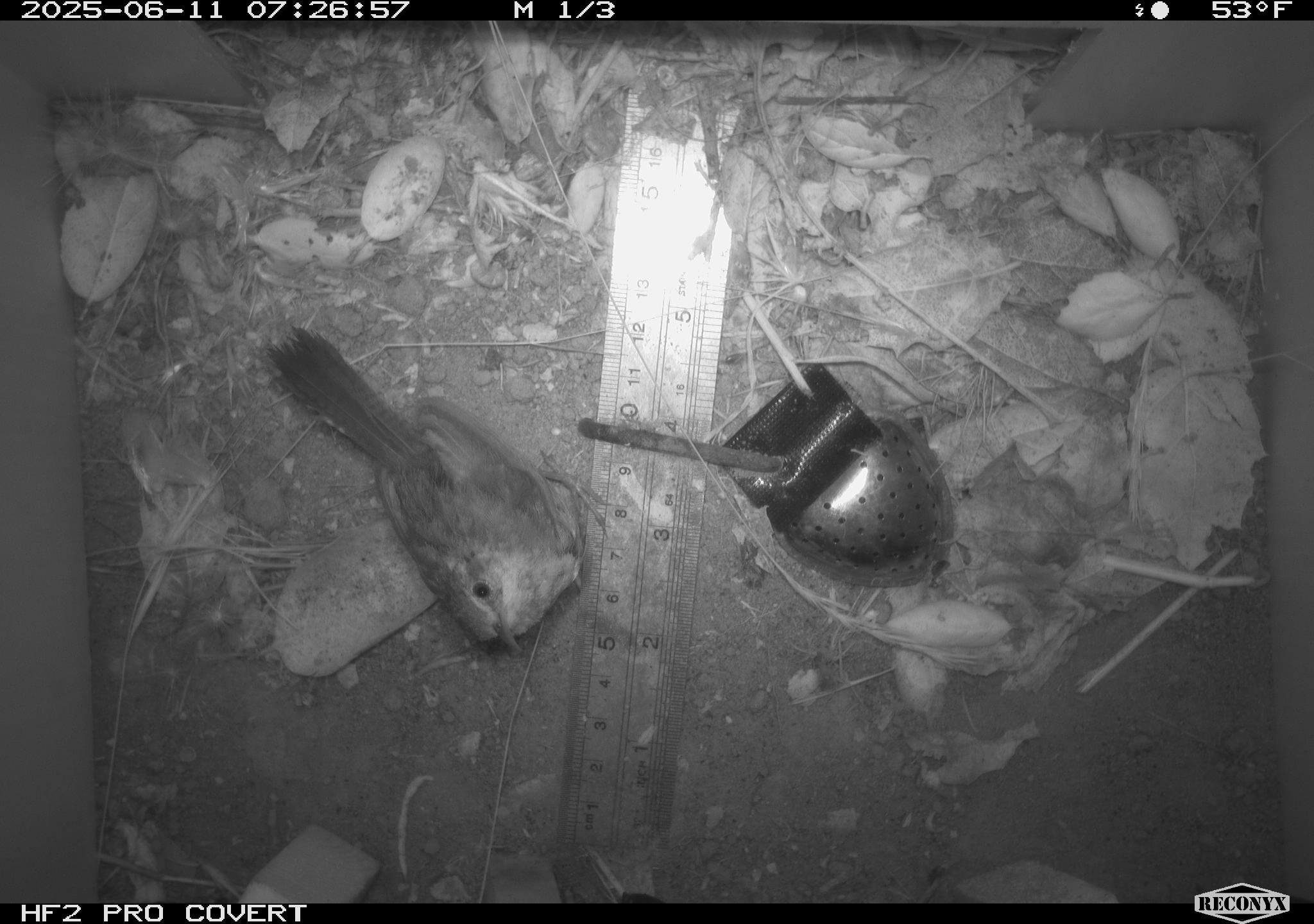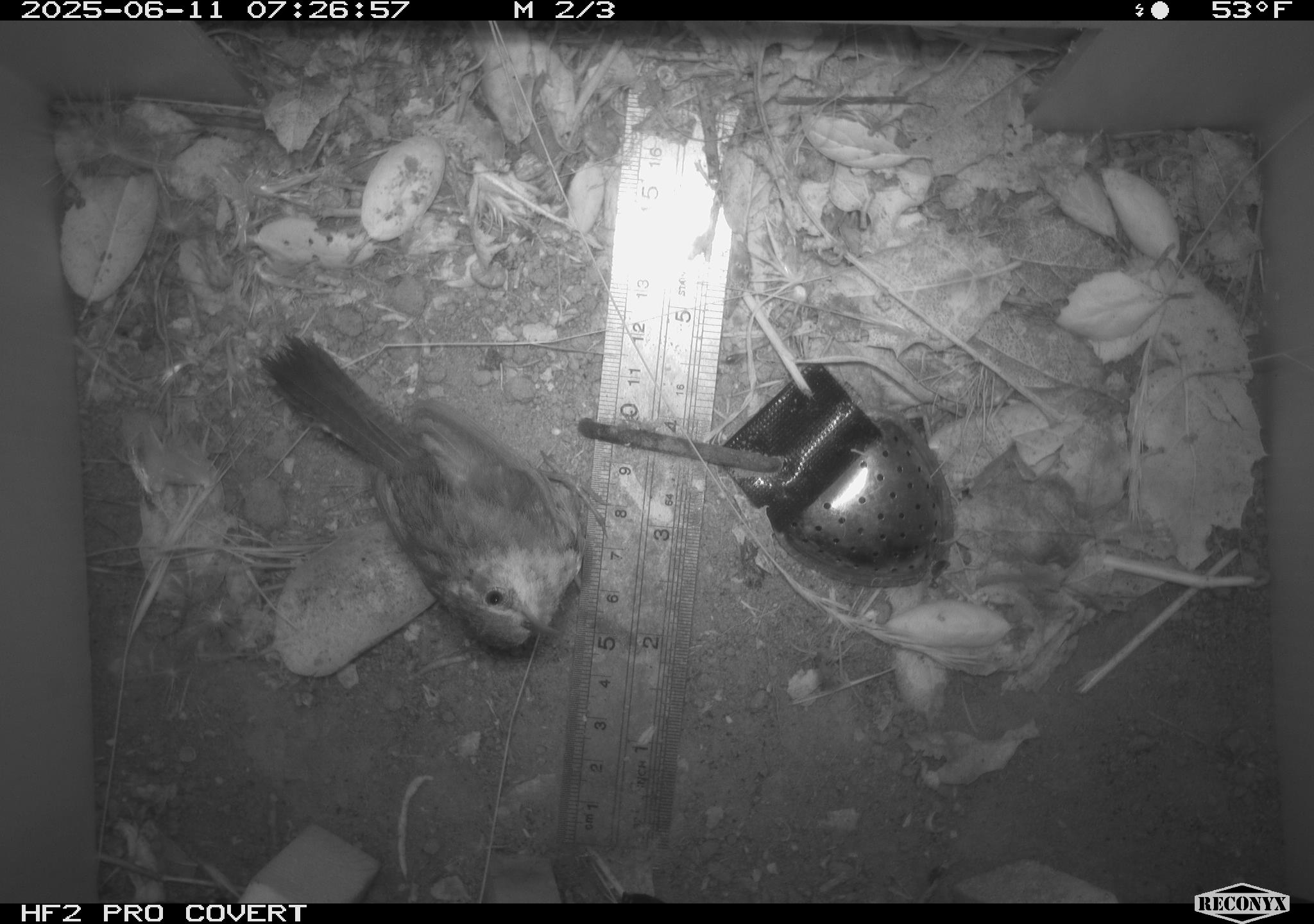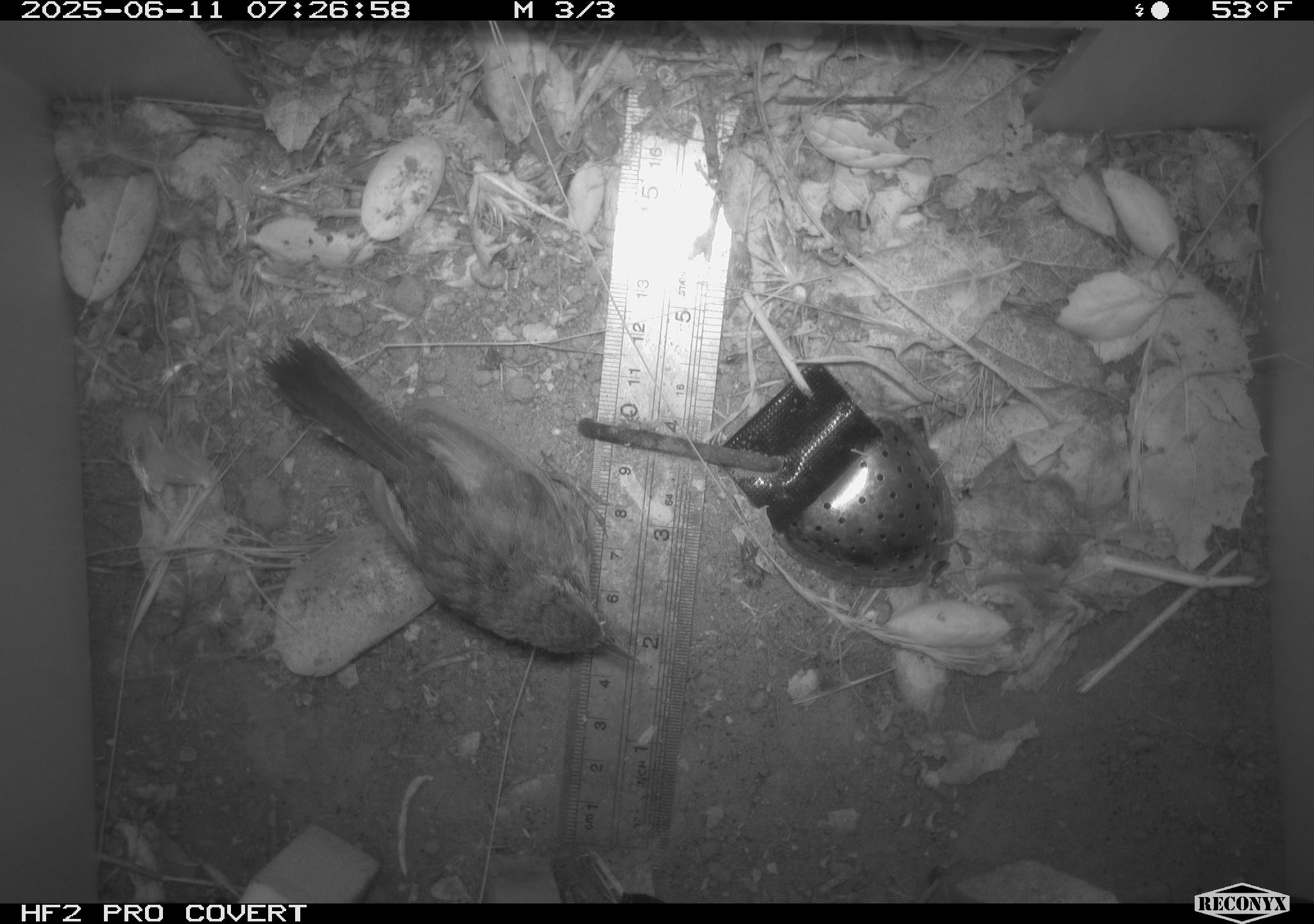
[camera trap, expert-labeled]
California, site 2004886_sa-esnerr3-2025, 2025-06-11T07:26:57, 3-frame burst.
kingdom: Animalia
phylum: Chordata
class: Aves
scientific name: Aves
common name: bird